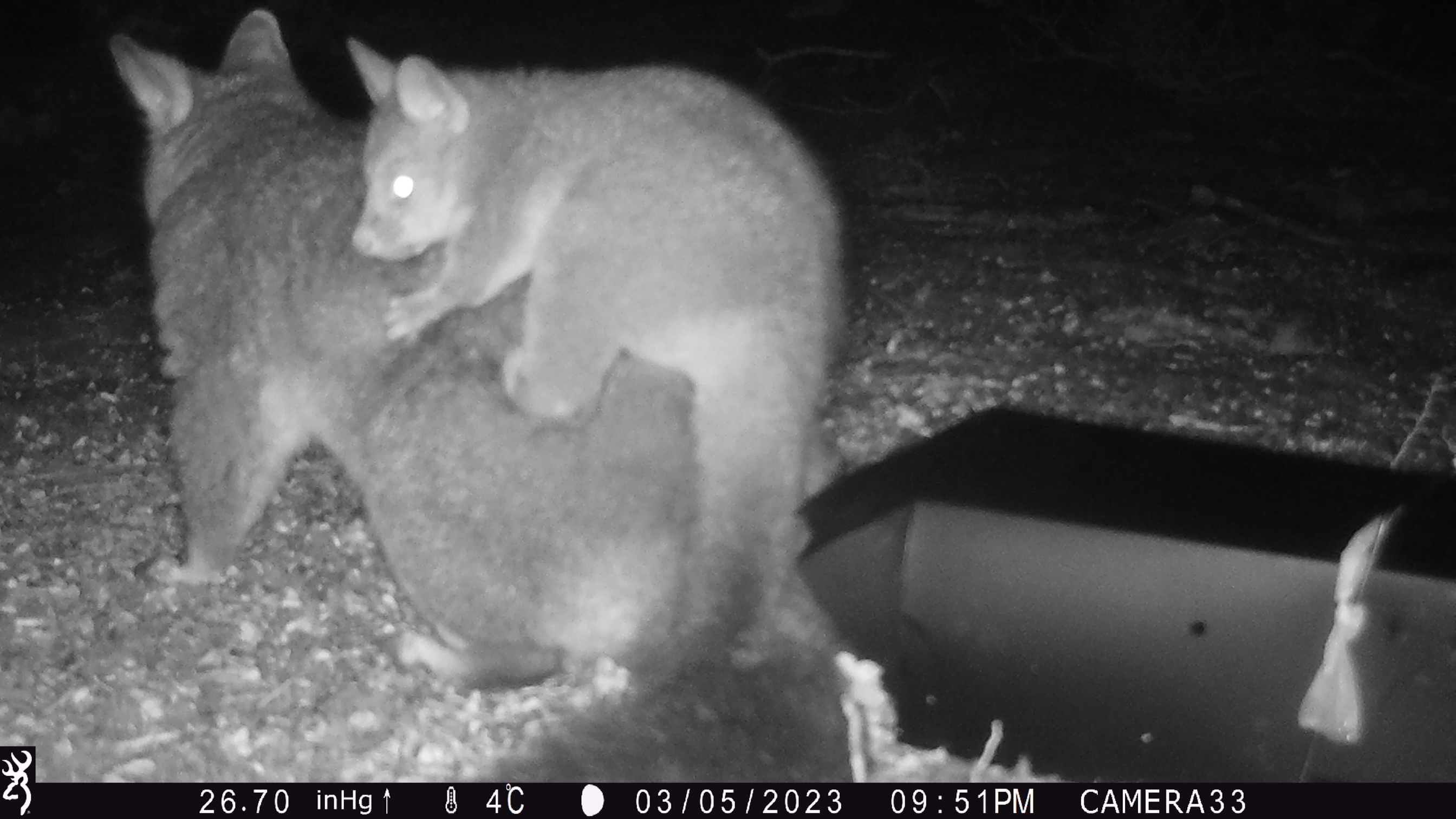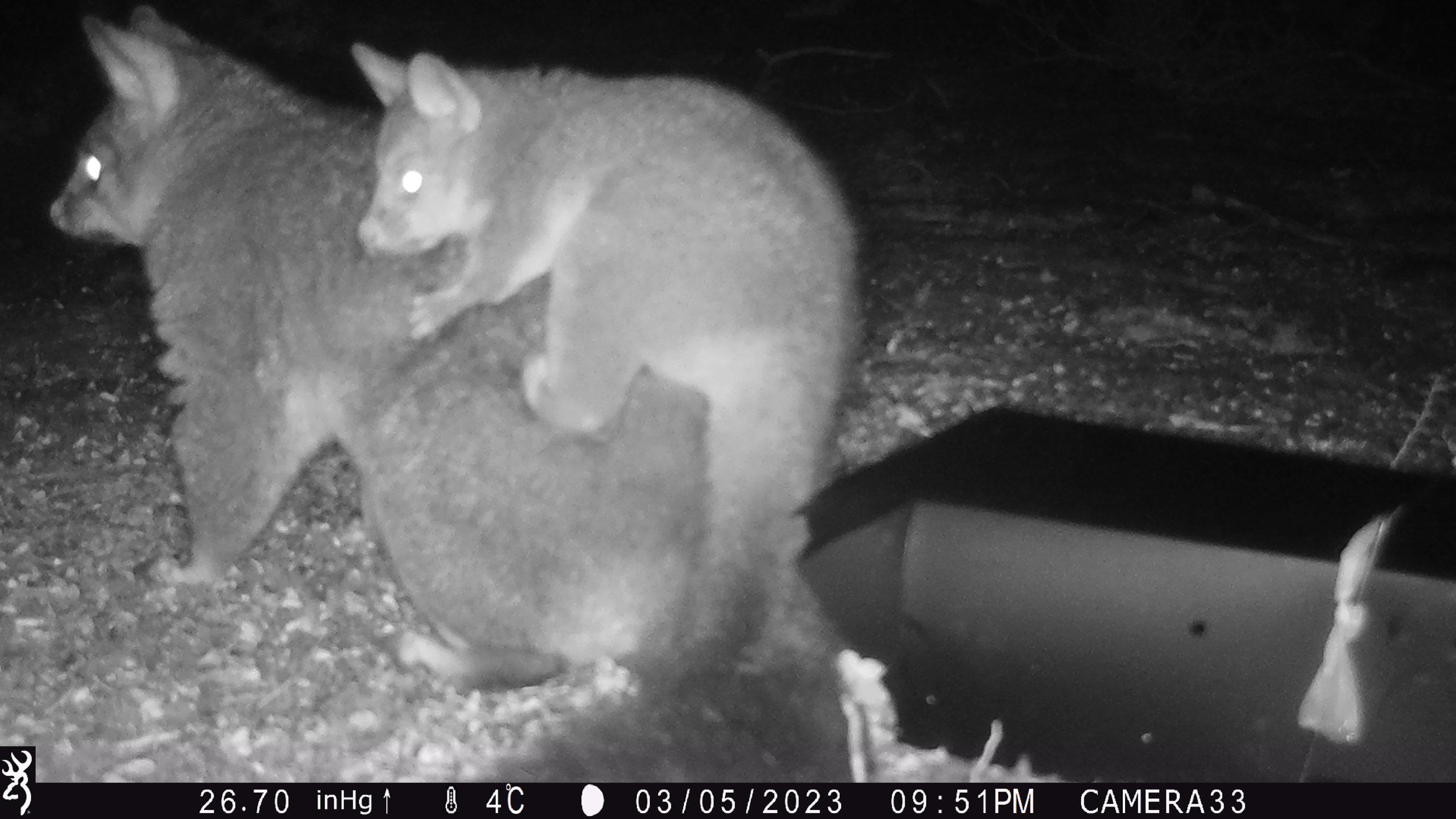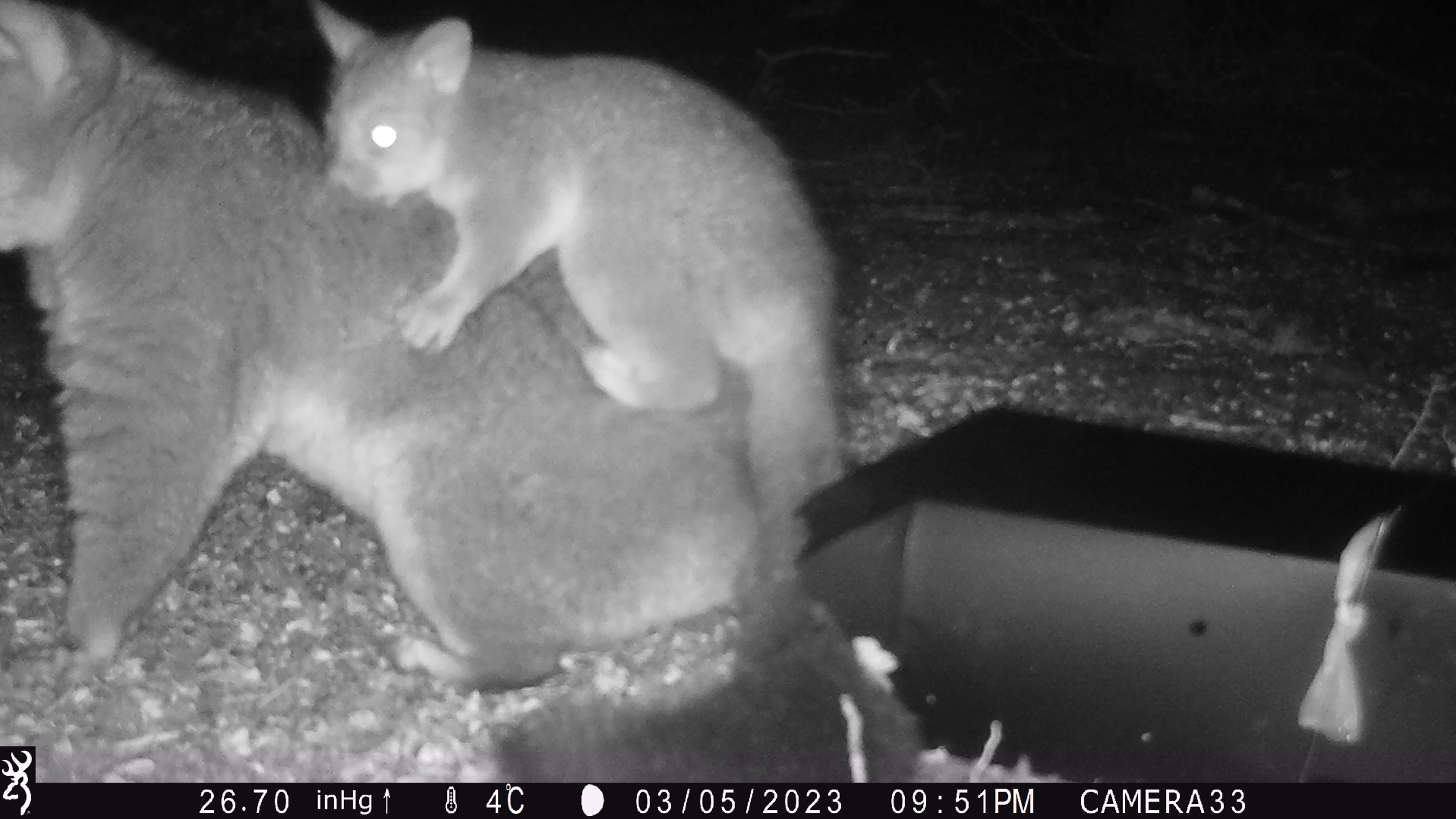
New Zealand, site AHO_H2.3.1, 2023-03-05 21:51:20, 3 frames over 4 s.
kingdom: Animalia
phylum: Chordata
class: Mammalia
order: Carnivora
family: Mustelidae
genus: Mustela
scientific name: Mustela erminea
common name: stoat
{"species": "stoat (Mustela erminea)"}